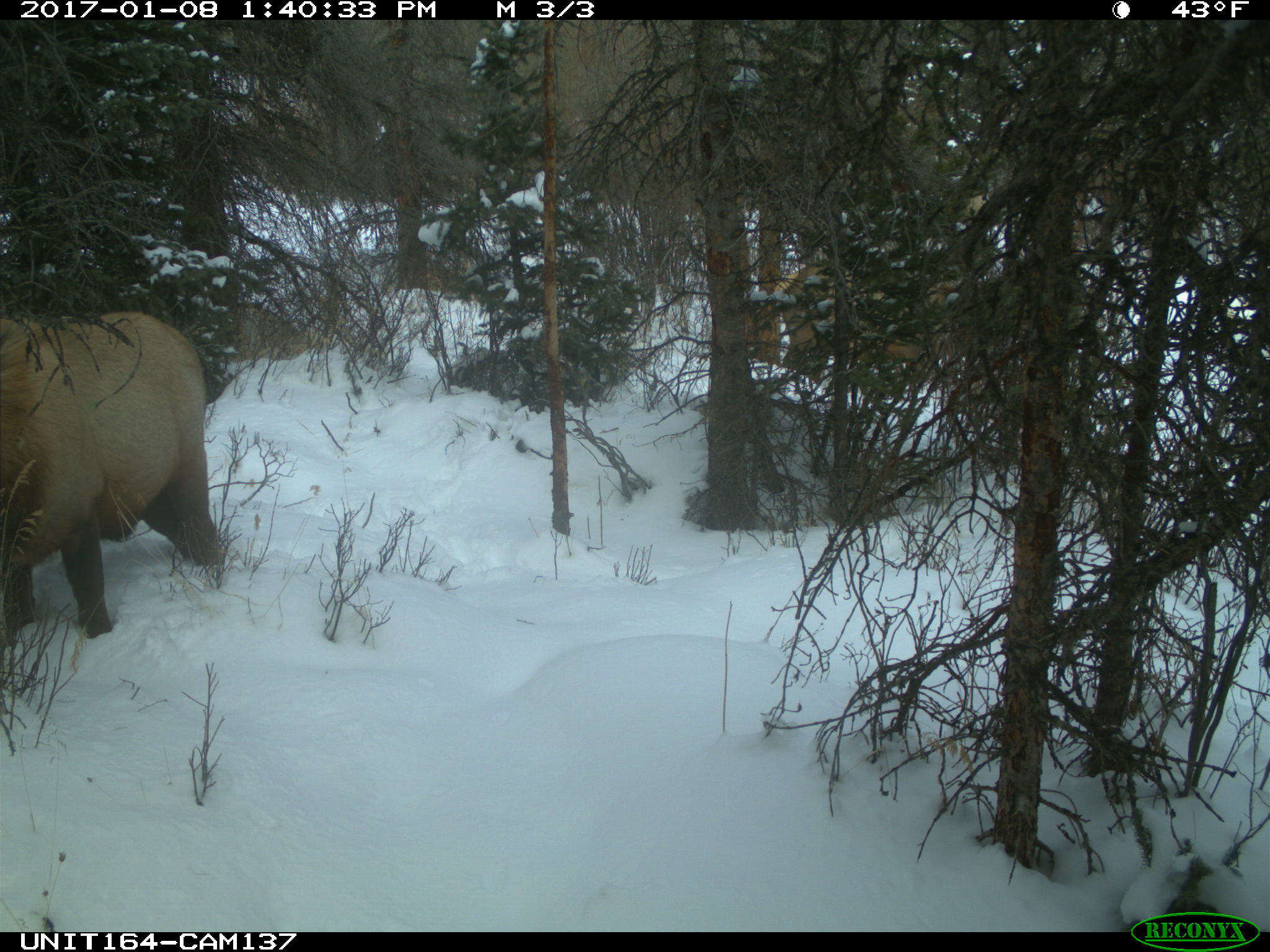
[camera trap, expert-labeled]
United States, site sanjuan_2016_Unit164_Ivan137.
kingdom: Animalia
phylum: Chordata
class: Mammalia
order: Artiodactyla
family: Cervidae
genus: Cervus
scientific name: Cervus elaphus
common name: red deer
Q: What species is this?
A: Cervus elaphus (red deer).